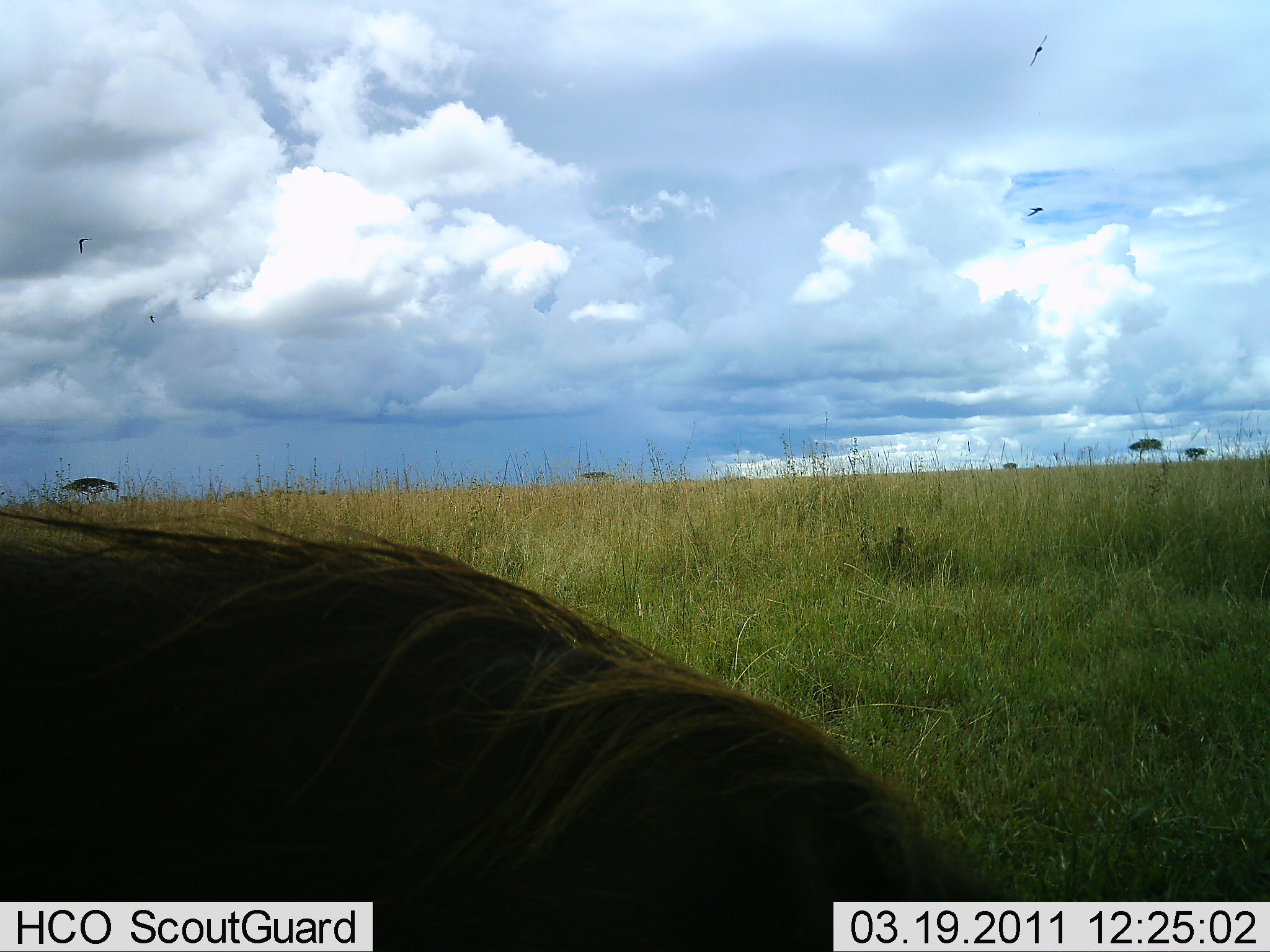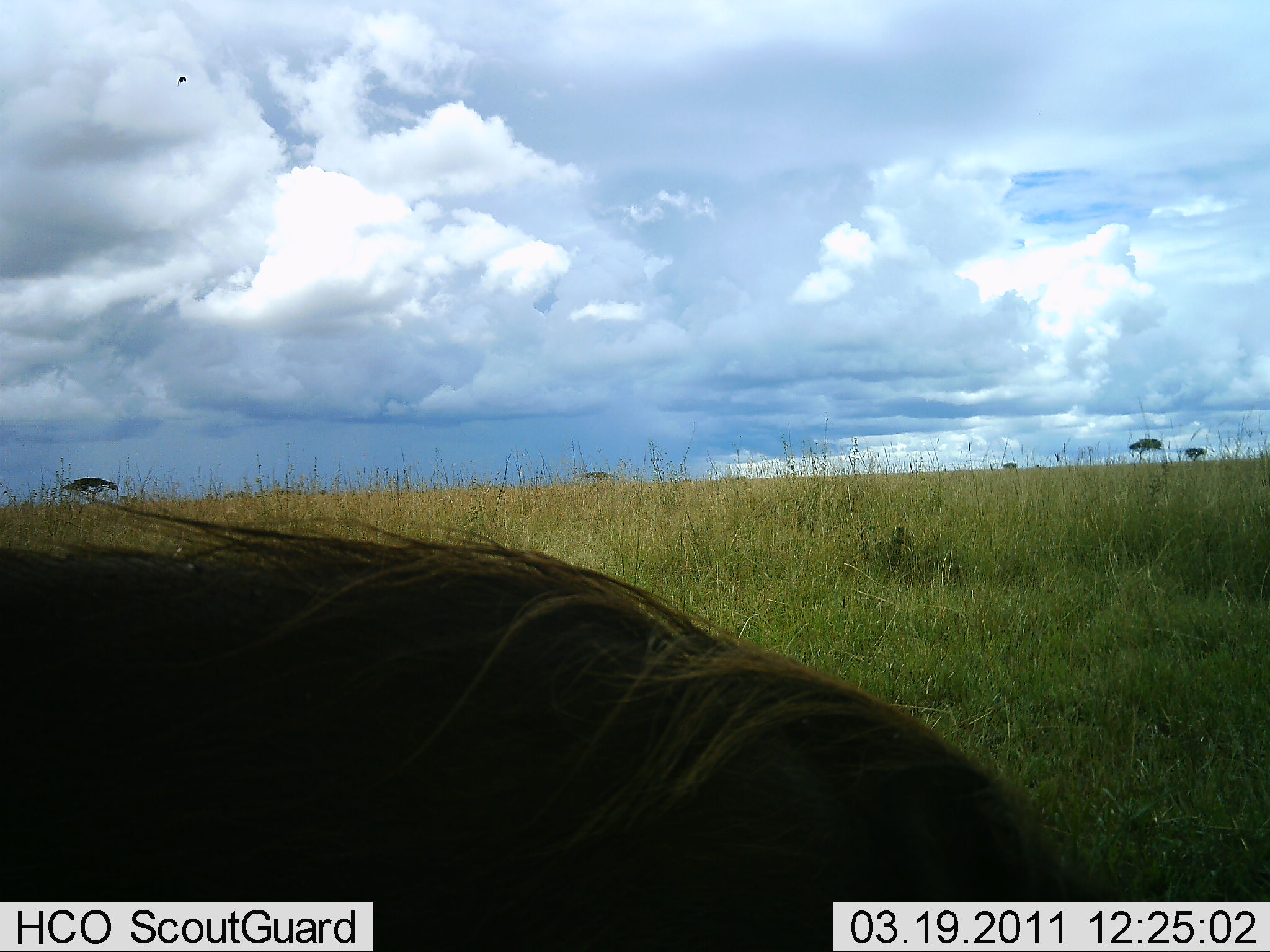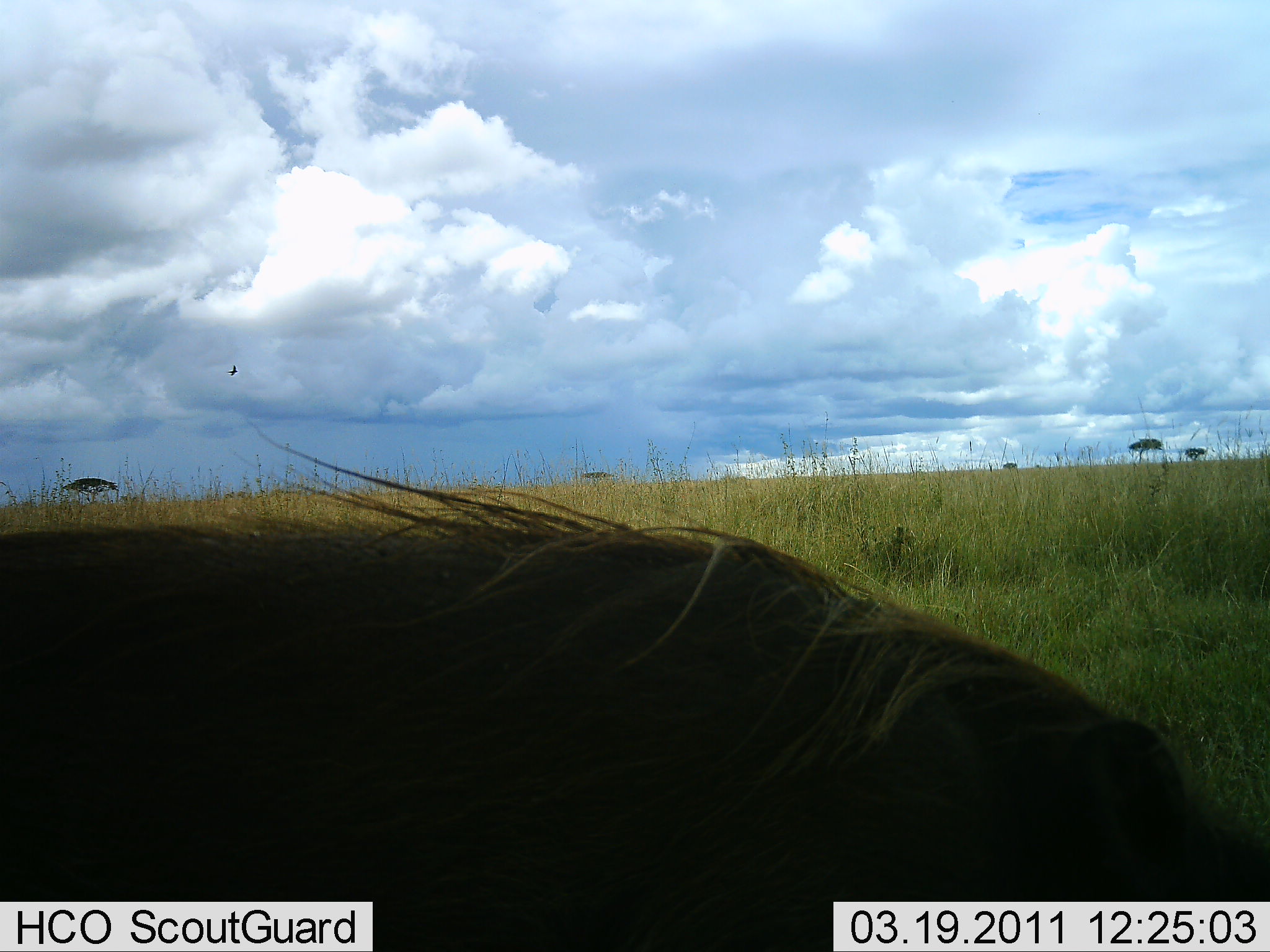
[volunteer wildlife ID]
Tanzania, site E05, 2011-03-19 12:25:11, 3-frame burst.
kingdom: Animalia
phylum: Chordata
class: Mammalia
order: Artiodactyla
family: Bovidae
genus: Connochaetes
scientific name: Connochaetes taurinus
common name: blue wildebeest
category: wildebeest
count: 1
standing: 20%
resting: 0%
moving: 60%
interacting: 0%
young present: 0%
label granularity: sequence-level